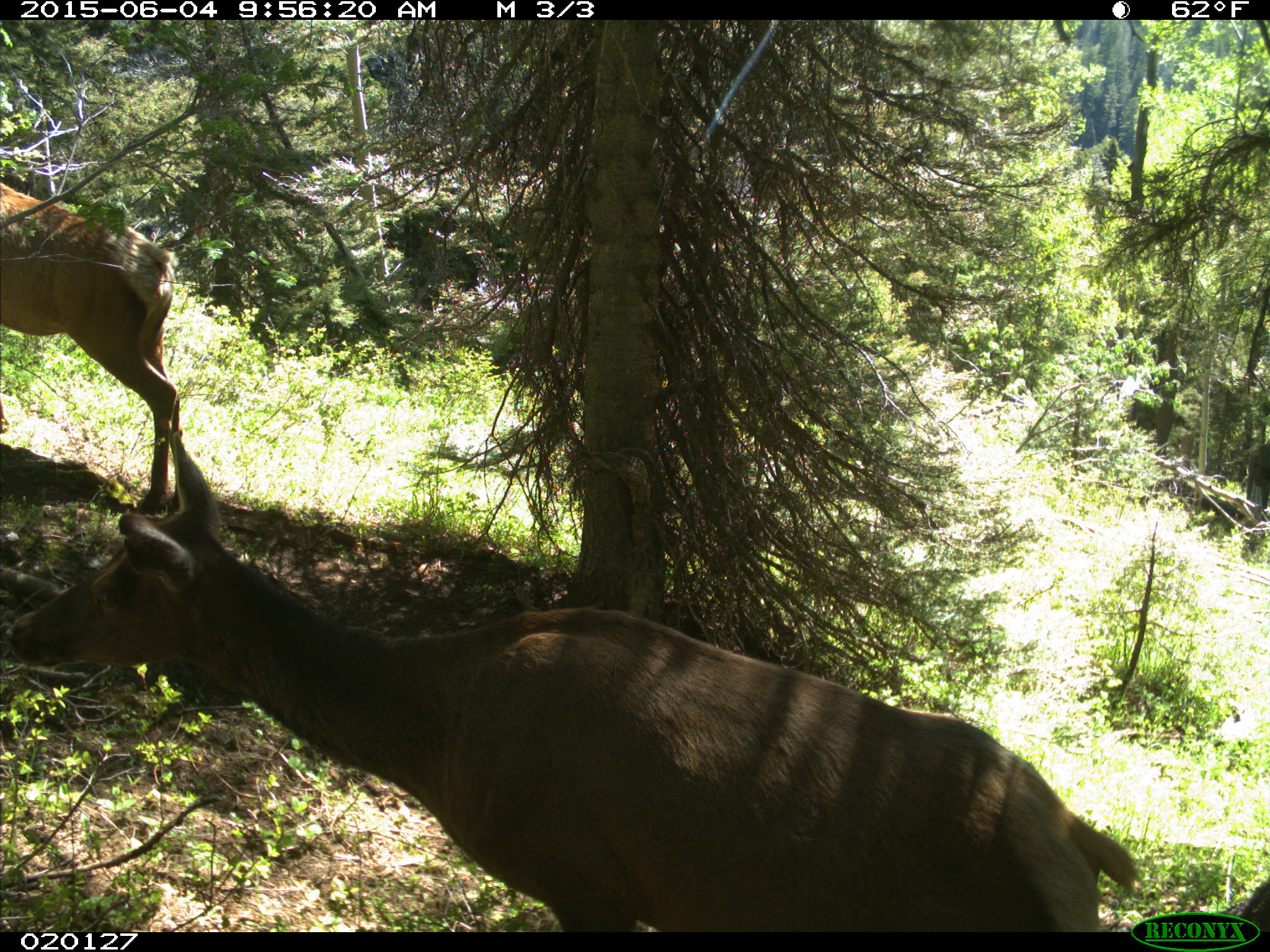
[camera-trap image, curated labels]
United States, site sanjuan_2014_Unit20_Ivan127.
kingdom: Animalia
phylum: Chordata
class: Mammalia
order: Artiodactyla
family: Cervidae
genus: Cervus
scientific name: Cervus elaphus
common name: red deer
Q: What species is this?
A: Cervus elaphus (red deer).